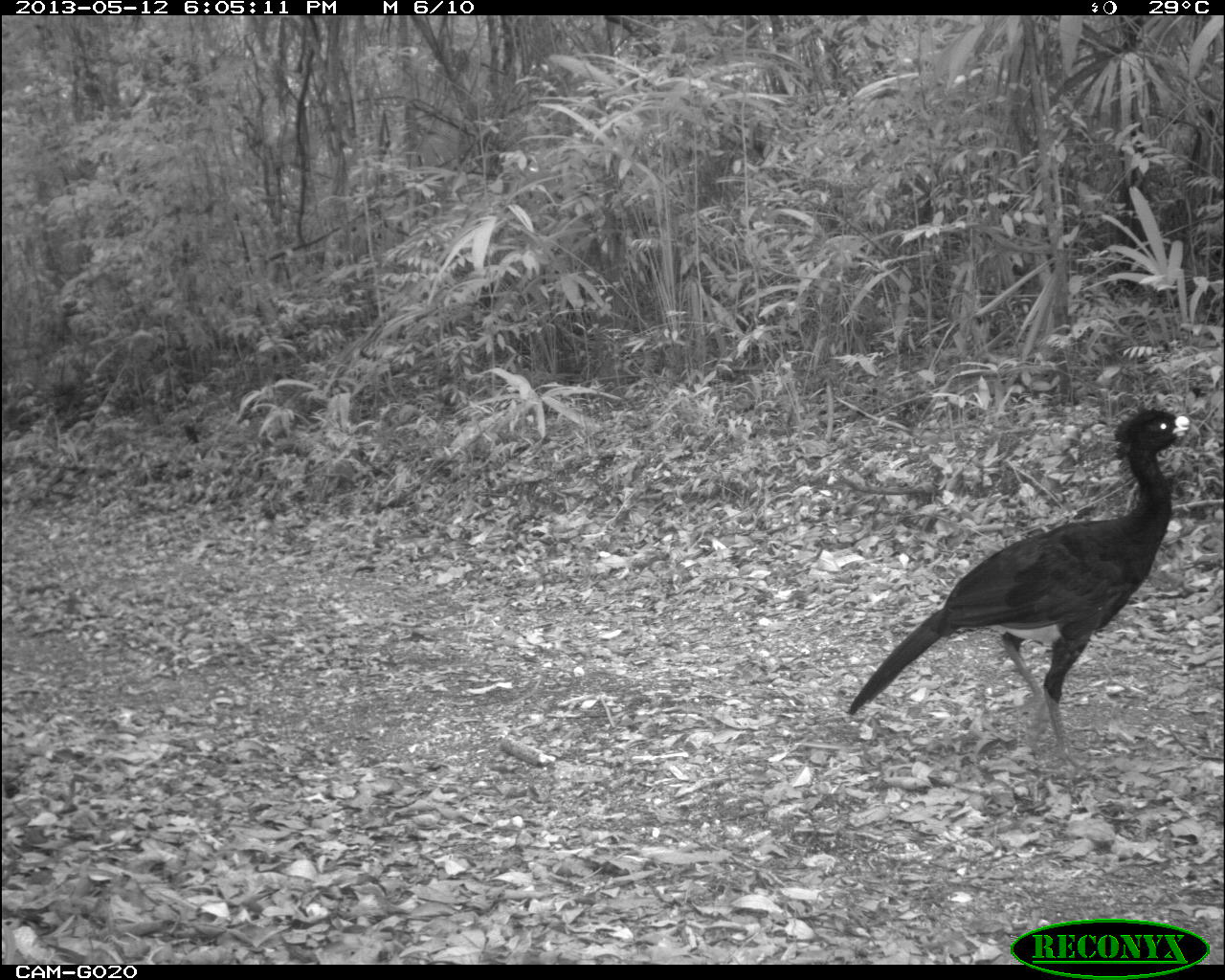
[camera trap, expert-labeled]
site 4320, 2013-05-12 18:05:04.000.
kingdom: Animalia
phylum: Chordata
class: Aves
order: Galliformes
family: Cracidae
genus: Crax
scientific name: Crax rubra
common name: great curassow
Crax rubra (great curassow), count 1.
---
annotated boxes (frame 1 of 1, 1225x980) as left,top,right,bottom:
crax rubra: 846,401,1193,769